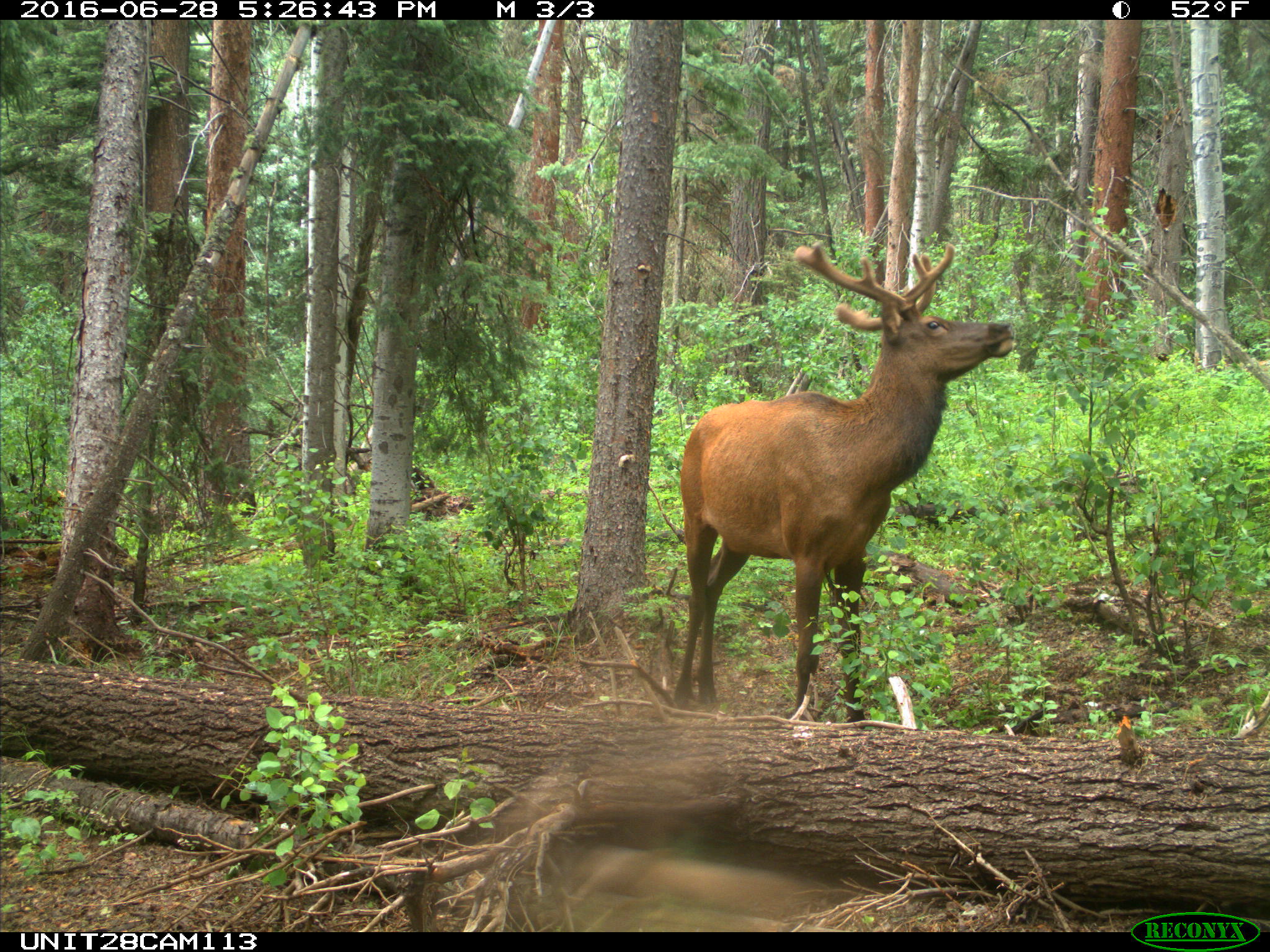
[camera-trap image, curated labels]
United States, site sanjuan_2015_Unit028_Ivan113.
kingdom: Animalia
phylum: Chordata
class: Mammalia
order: Artiodactyla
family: Cervidae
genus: Cervus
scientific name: Cervus elaphus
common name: red deer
Cervus elaphus (red deer).